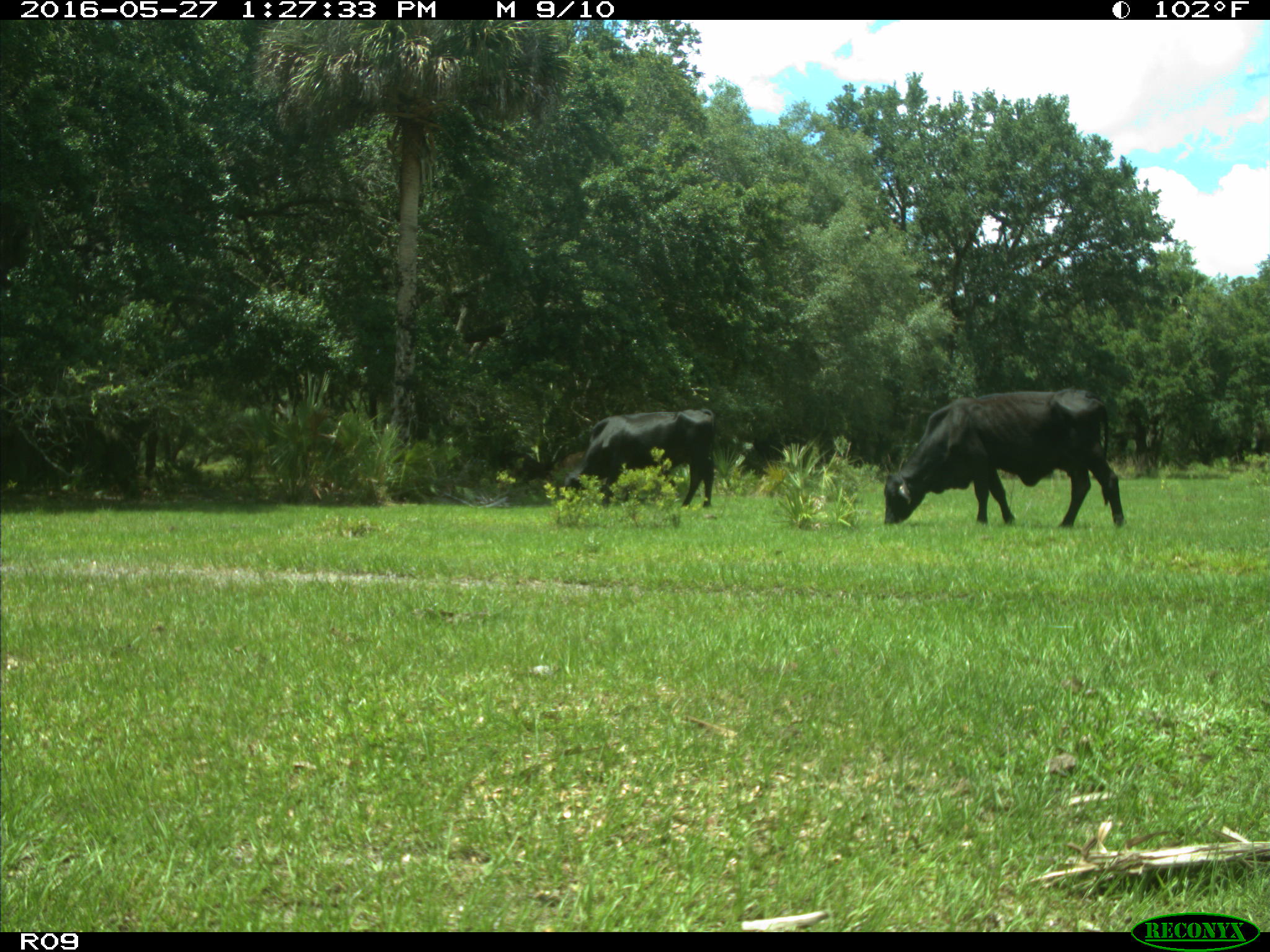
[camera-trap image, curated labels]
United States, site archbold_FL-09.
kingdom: Animalia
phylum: Chordata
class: Mammalia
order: Artiodactyla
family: Bovidae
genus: Bos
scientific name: Bos taurus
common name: domestic cow